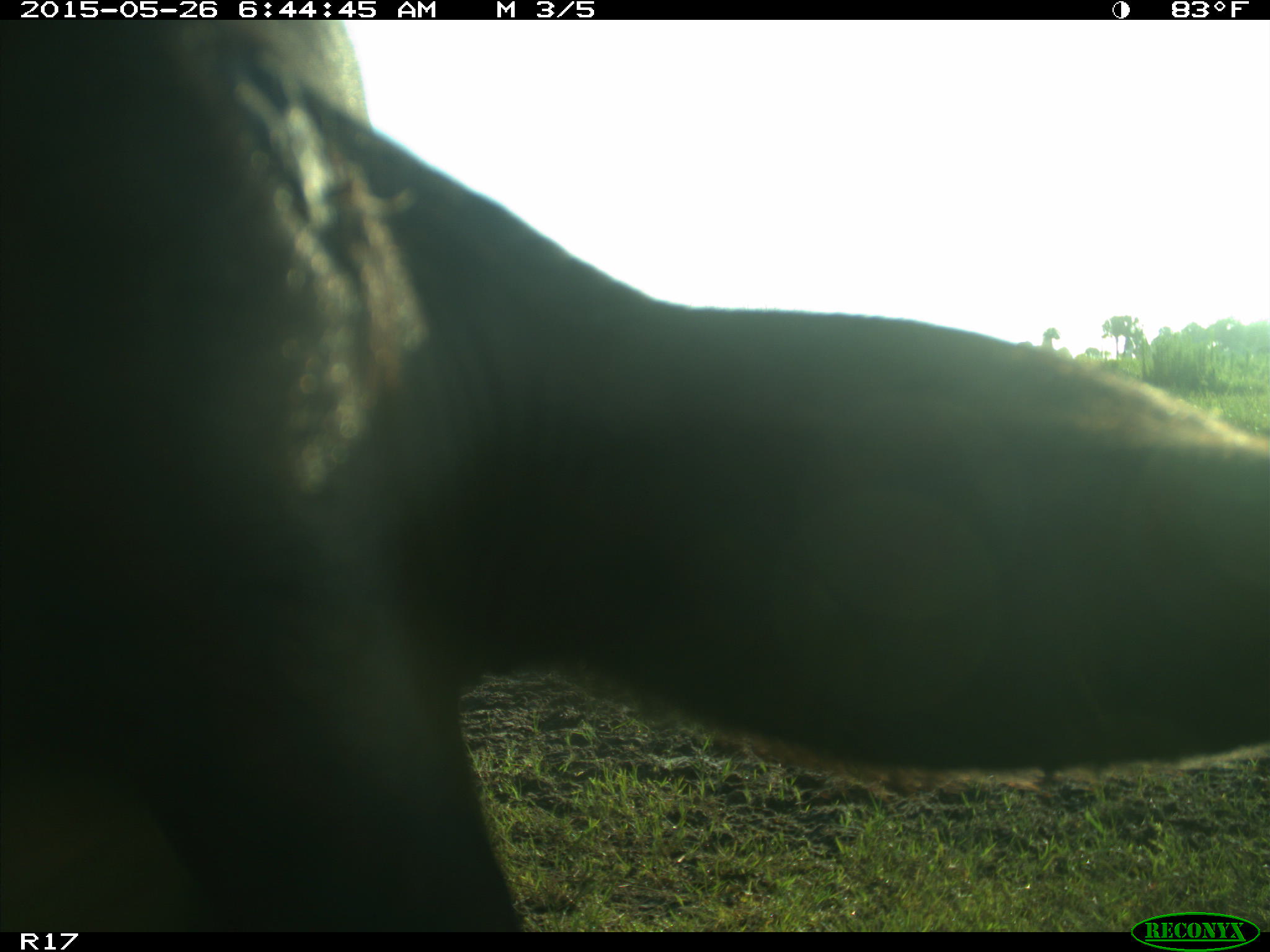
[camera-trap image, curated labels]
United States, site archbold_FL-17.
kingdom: Animalia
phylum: Chordata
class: Mammalia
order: Artiodactyla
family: Bovidae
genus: Bos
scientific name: Bos taurus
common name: domestic cow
Bos taurus (domestic cow).